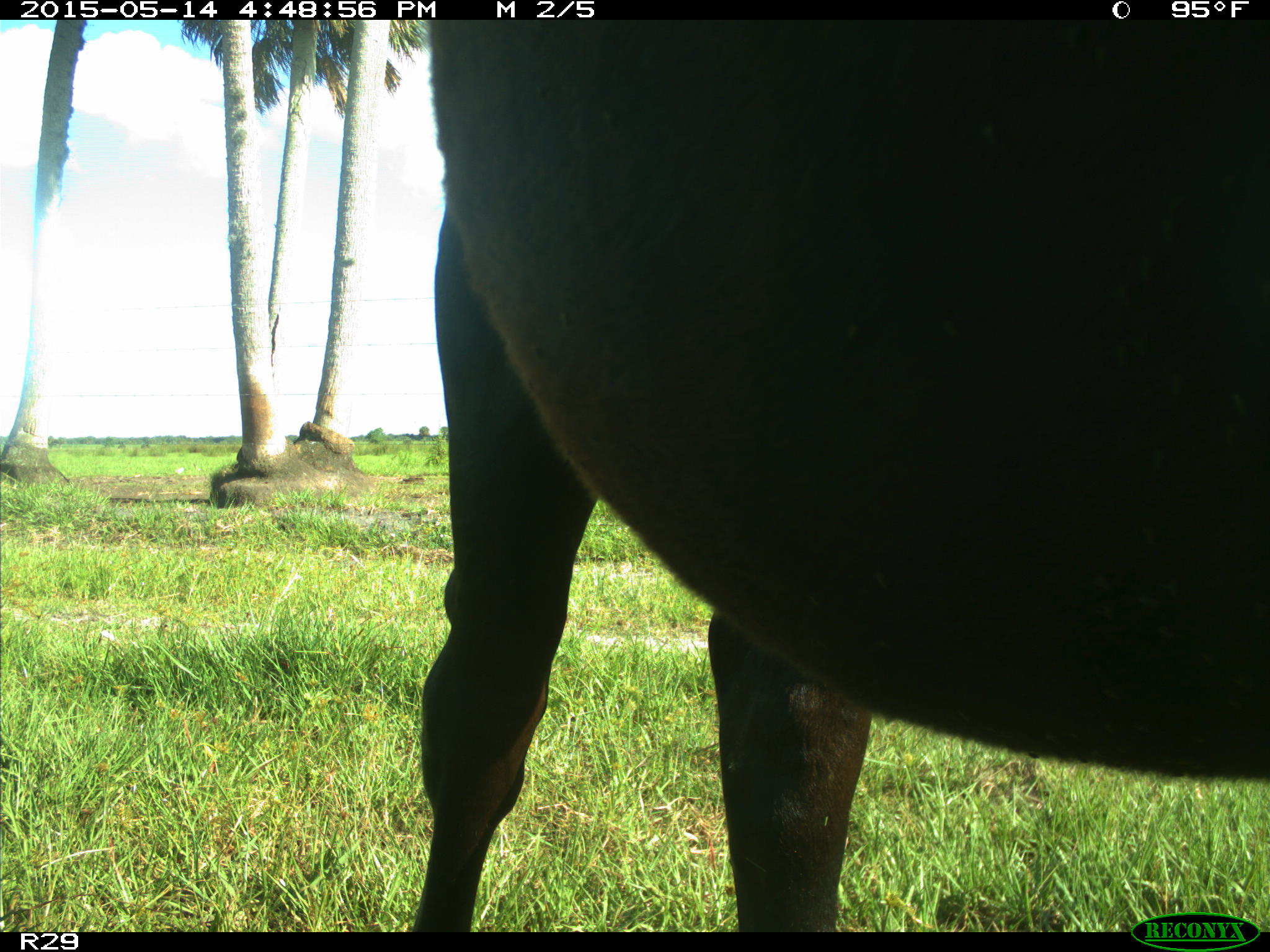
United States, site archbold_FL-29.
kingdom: Animalia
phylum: Chordata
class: Mammalia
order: Artiodactyla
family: Bovidae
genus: Bos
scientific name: Bos taurus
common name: domestic cow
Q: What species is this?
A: Bos taurus (domestic cow).